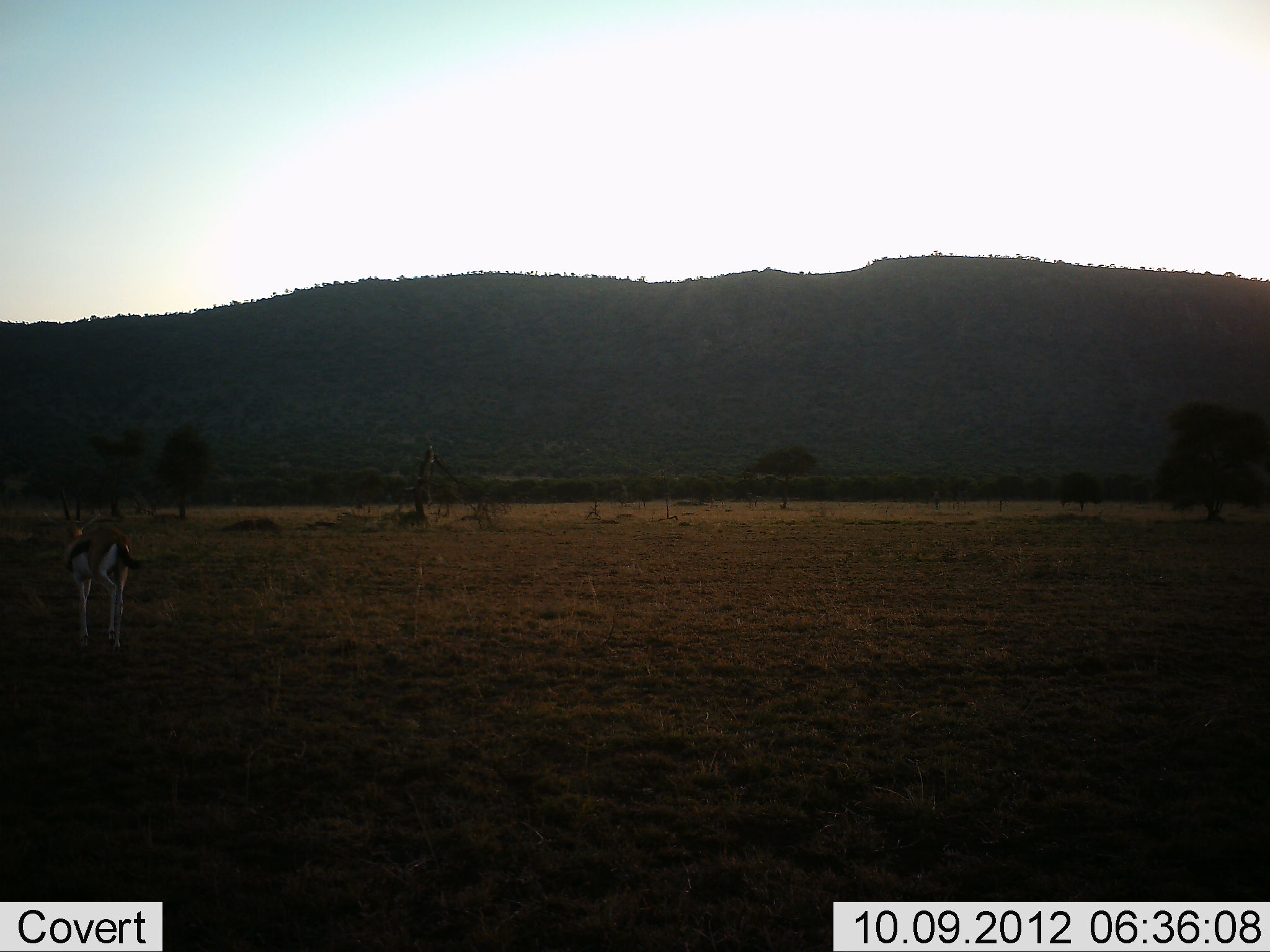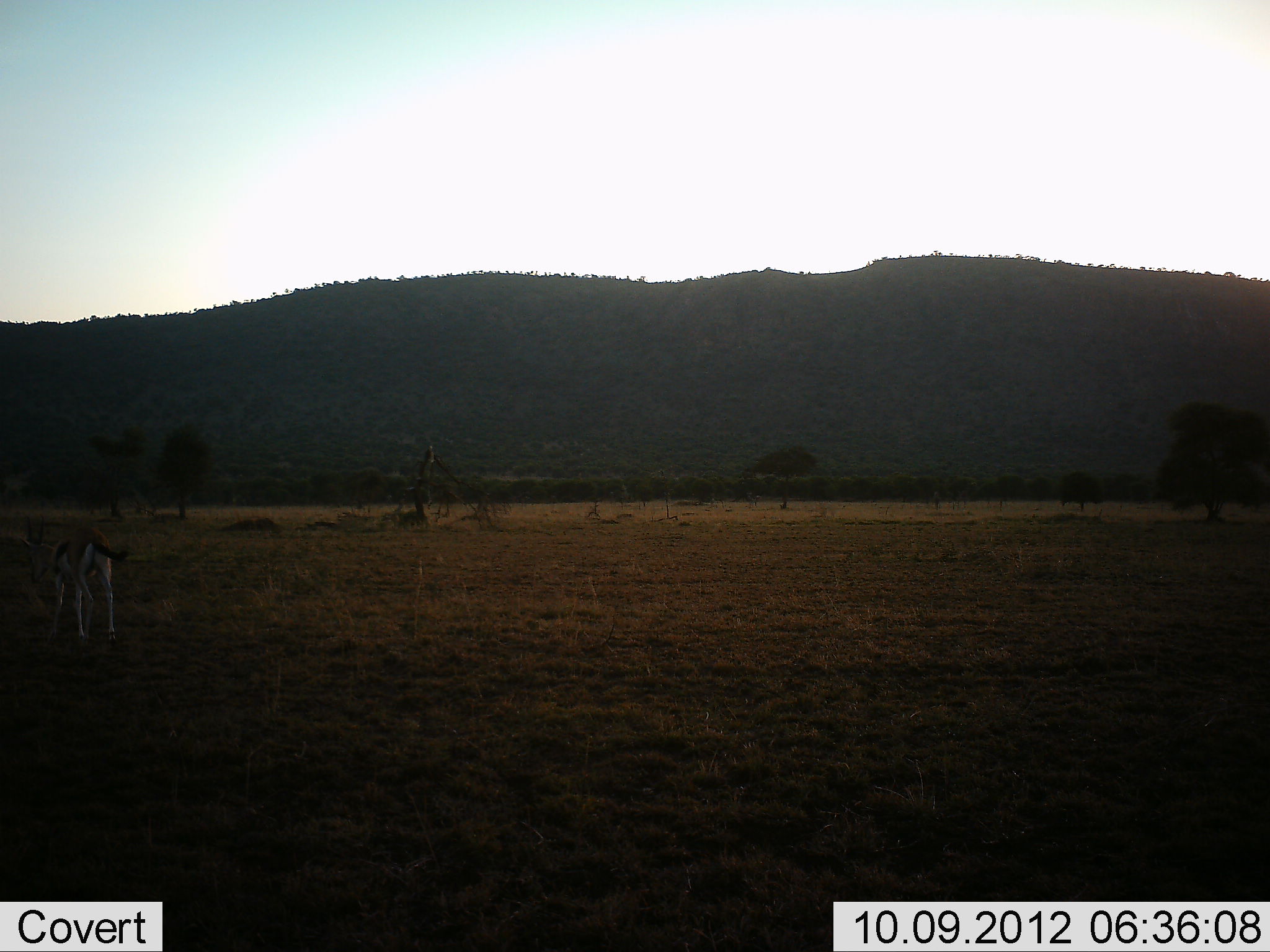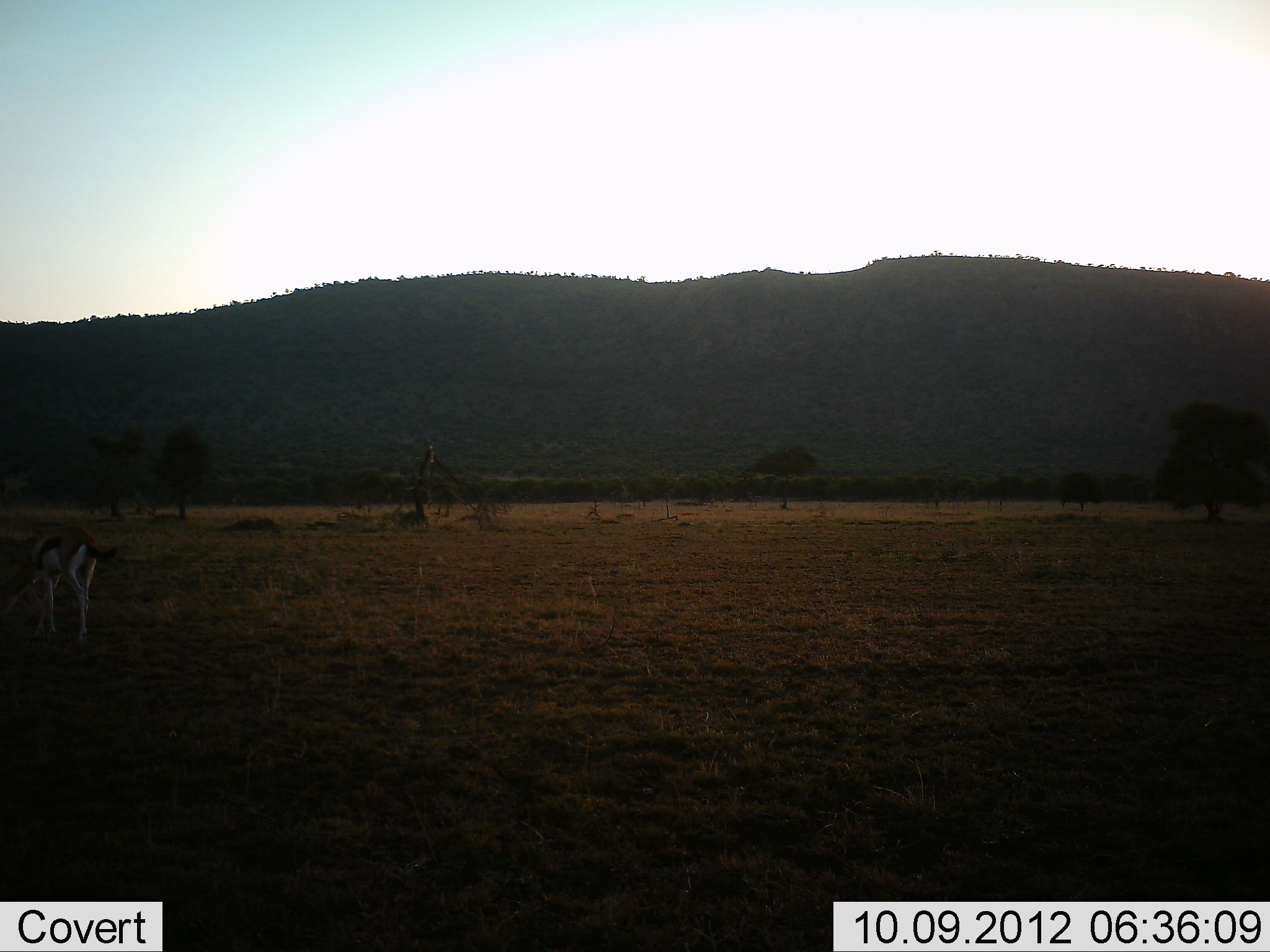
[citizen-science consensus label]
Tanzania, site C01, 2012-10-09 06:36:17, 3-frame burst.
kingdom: Animalia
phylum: Chordata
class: Mammalia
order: Artiodactyla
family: Bovidae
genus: Eudorcas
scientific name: Eudorcas thomsonii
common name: thomson's gazelle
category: gazellethomsons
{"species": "gazellethomsons (thomson's gazelle) (Eudorcas thomsonii)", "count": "1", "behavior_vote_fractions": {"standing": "0%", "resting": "0%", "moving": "70%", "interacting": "0%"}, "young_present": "0%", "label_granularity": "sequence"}